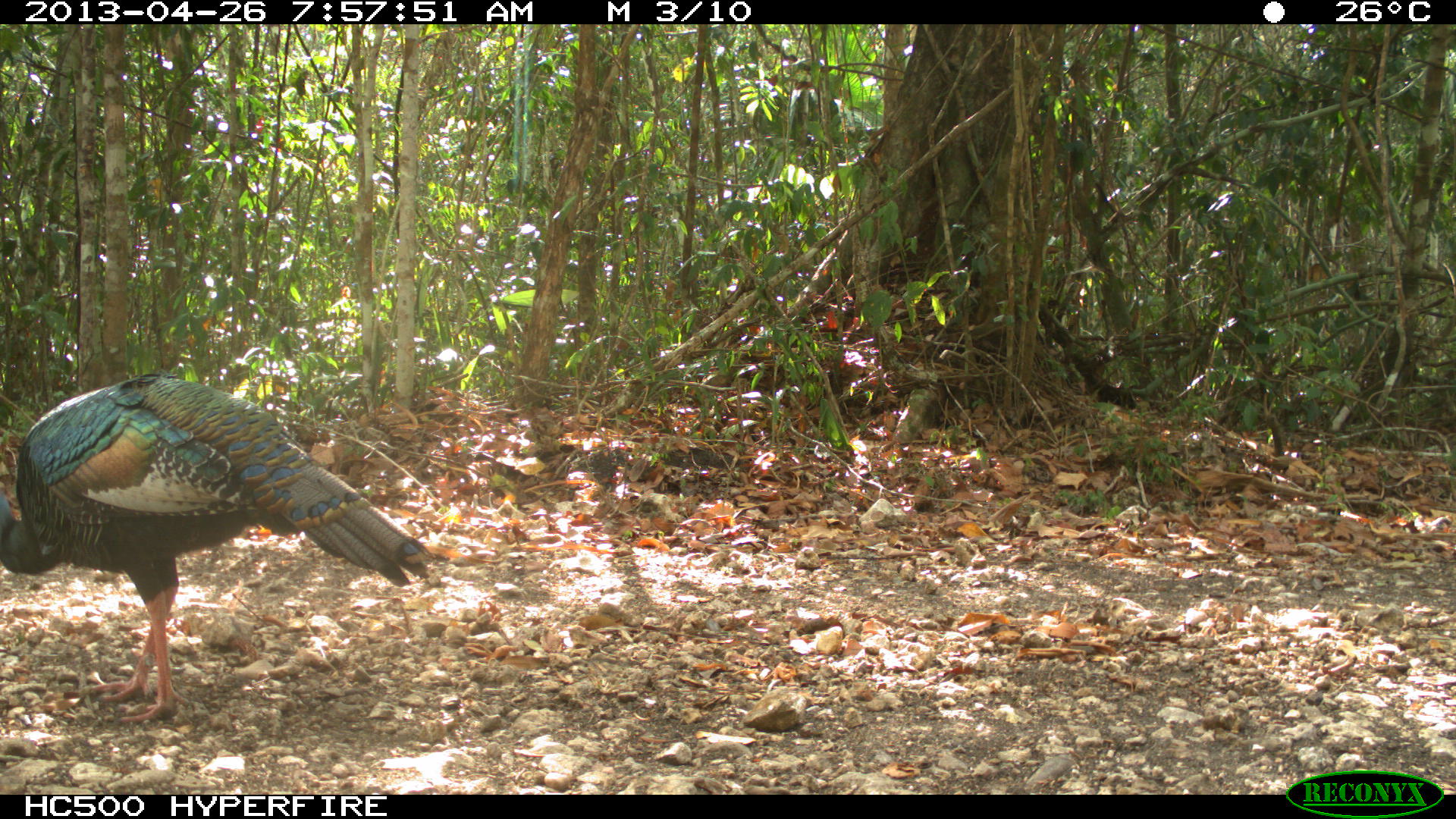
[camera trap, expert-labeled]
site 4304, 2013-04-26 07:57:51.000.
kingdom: Animalia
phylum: Chordata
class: Aves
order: Galliformes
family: Phasianidae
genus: Meleagris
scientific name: Meleagris ocellata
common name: ocellated turkey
Meleagris ocellata (ocellated turkey), count 1.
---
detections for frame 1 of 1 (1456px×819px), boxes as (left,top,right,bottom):
meleagris ocellata: (0,369,439,724)